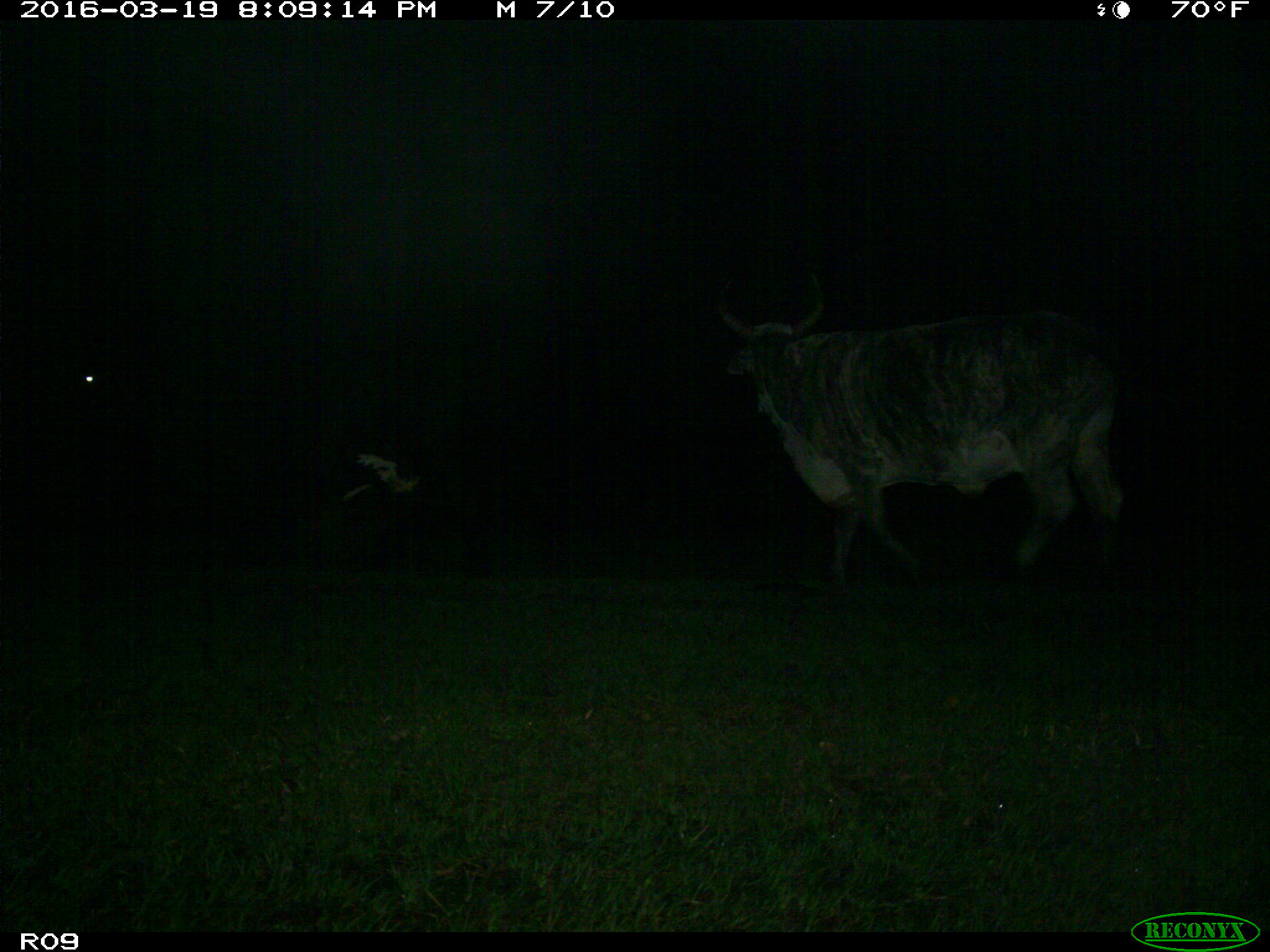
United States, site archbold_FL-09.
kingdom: Animalia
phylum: Chordata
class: Mammalia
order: Artiodactyla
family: Bovidae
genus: Bos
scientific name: Bos taurus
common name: domestic cow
Bos taurus (domestic cow).